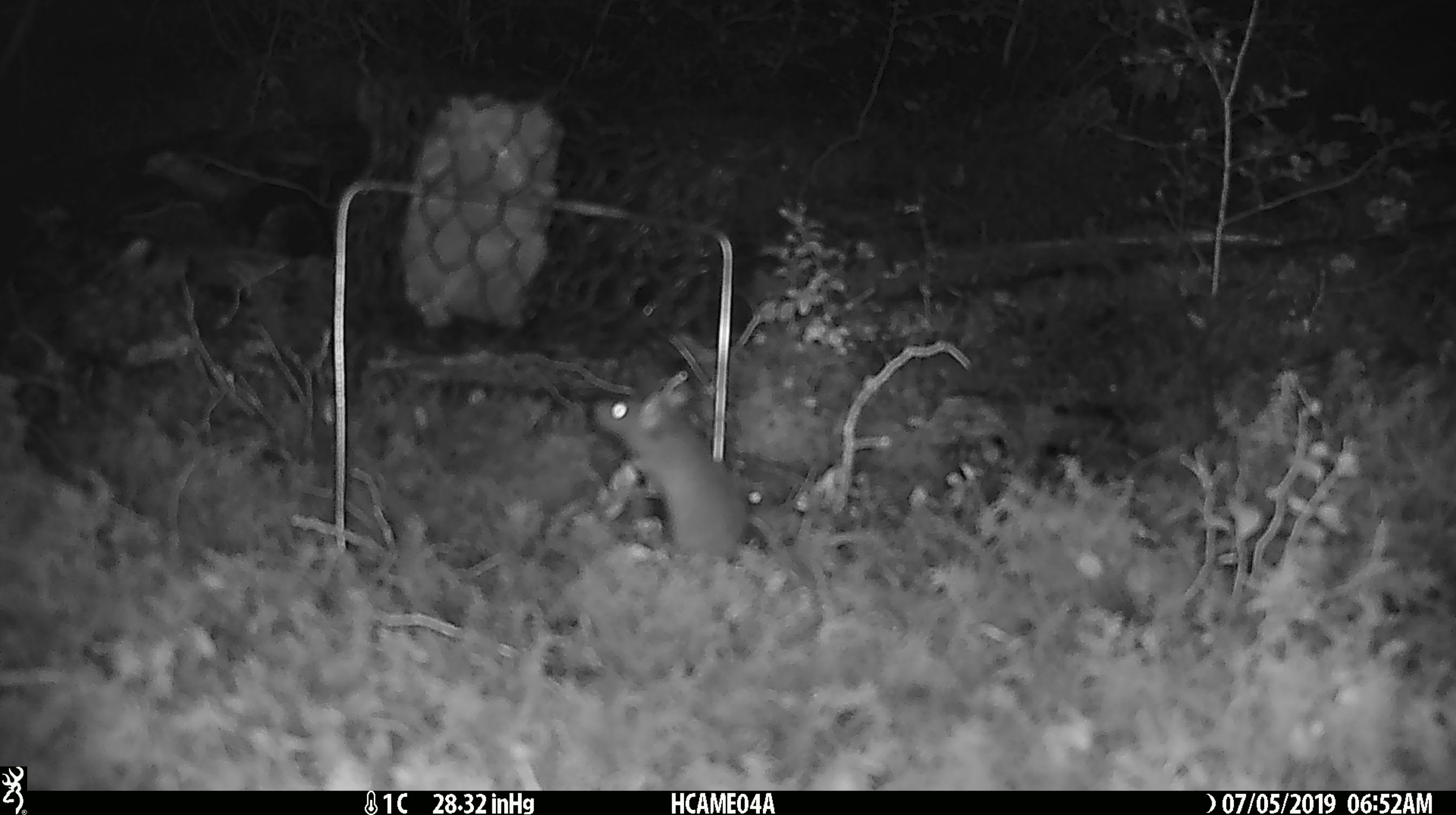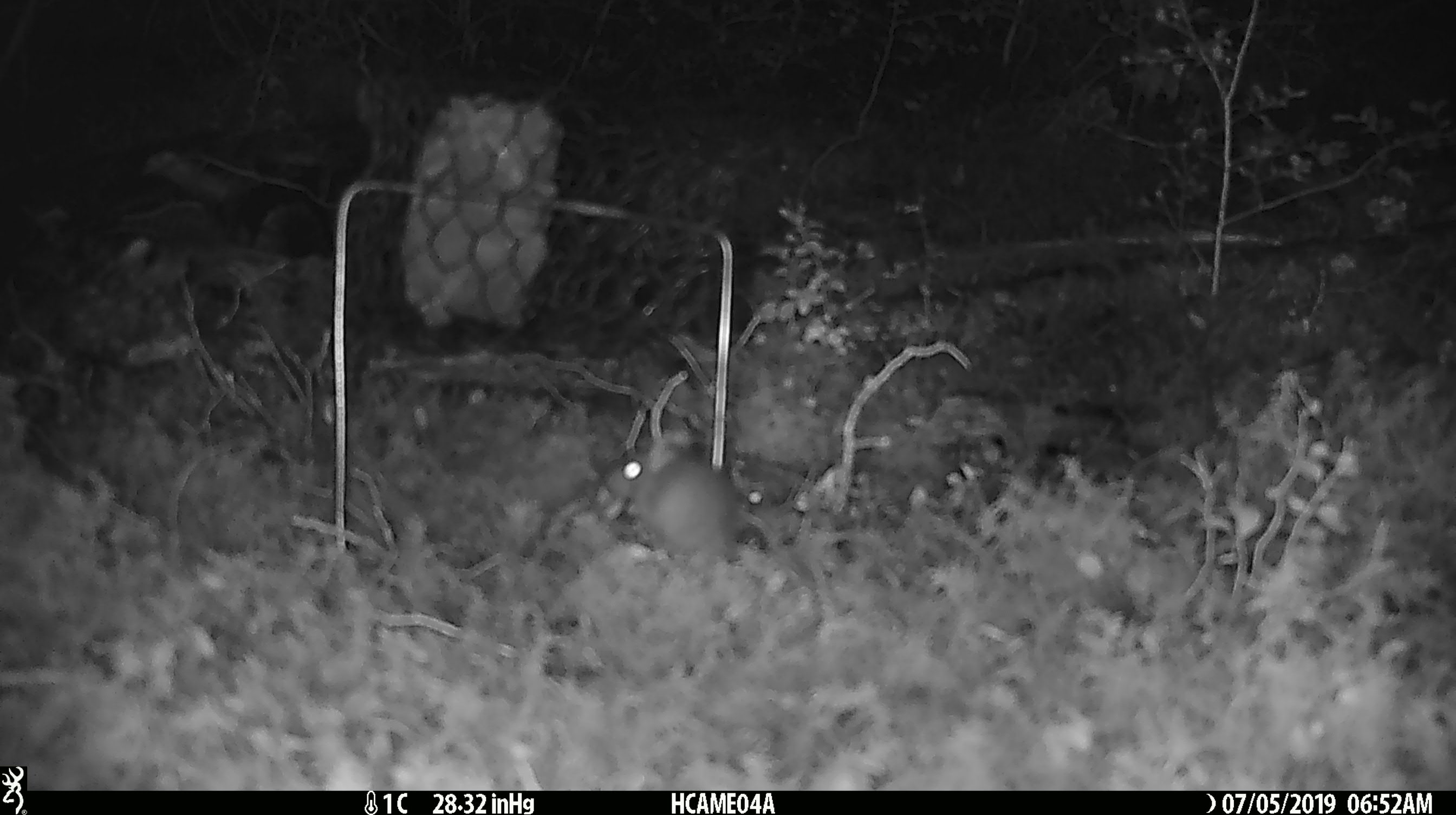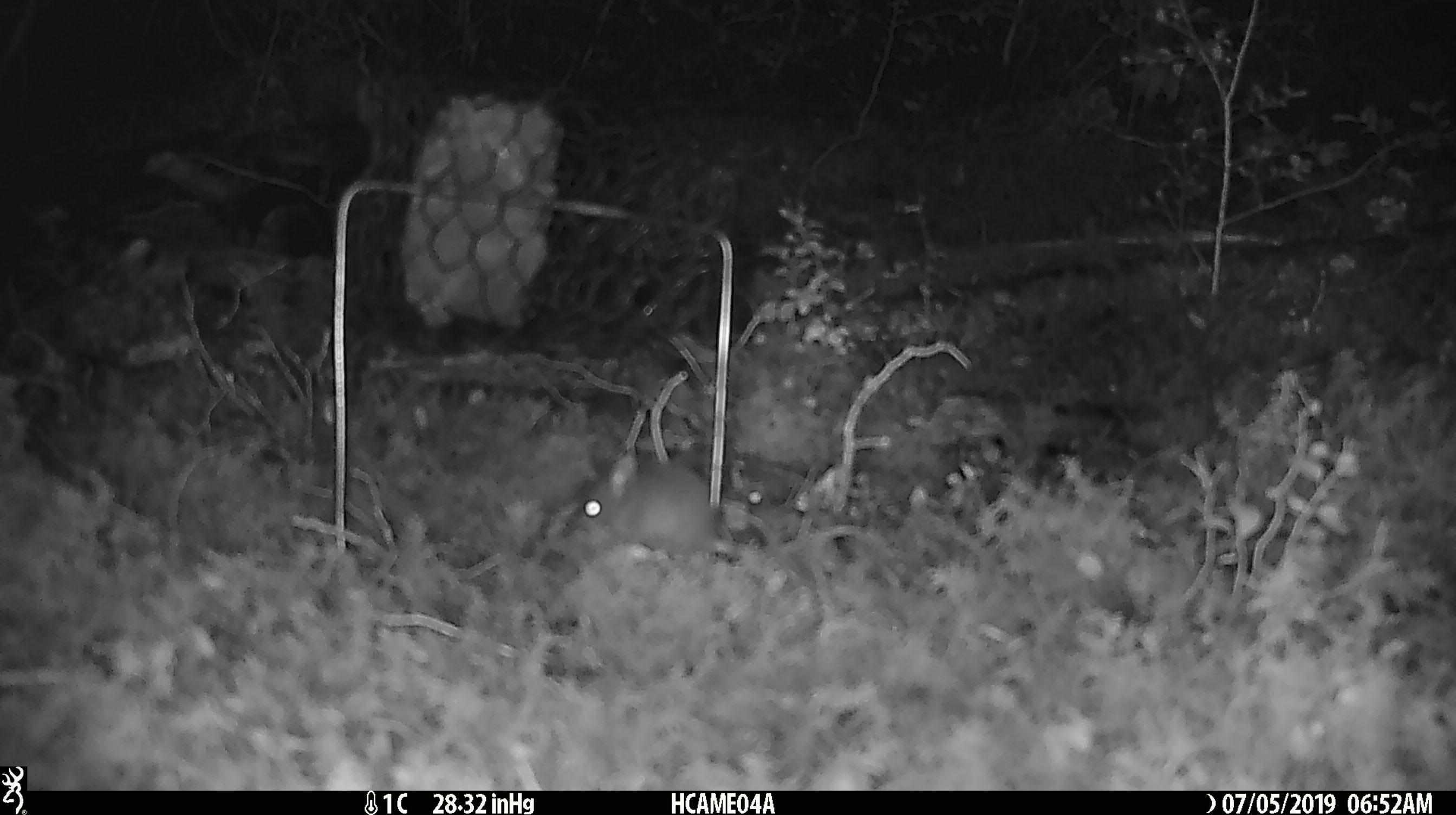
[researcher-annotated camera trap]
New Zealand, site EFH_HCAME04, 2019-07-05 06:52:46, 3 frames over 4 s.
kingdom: Animalia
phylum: Chordata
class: Mammalia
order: Rodentia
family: Muridae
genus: Mus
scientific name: Mus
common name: mouse